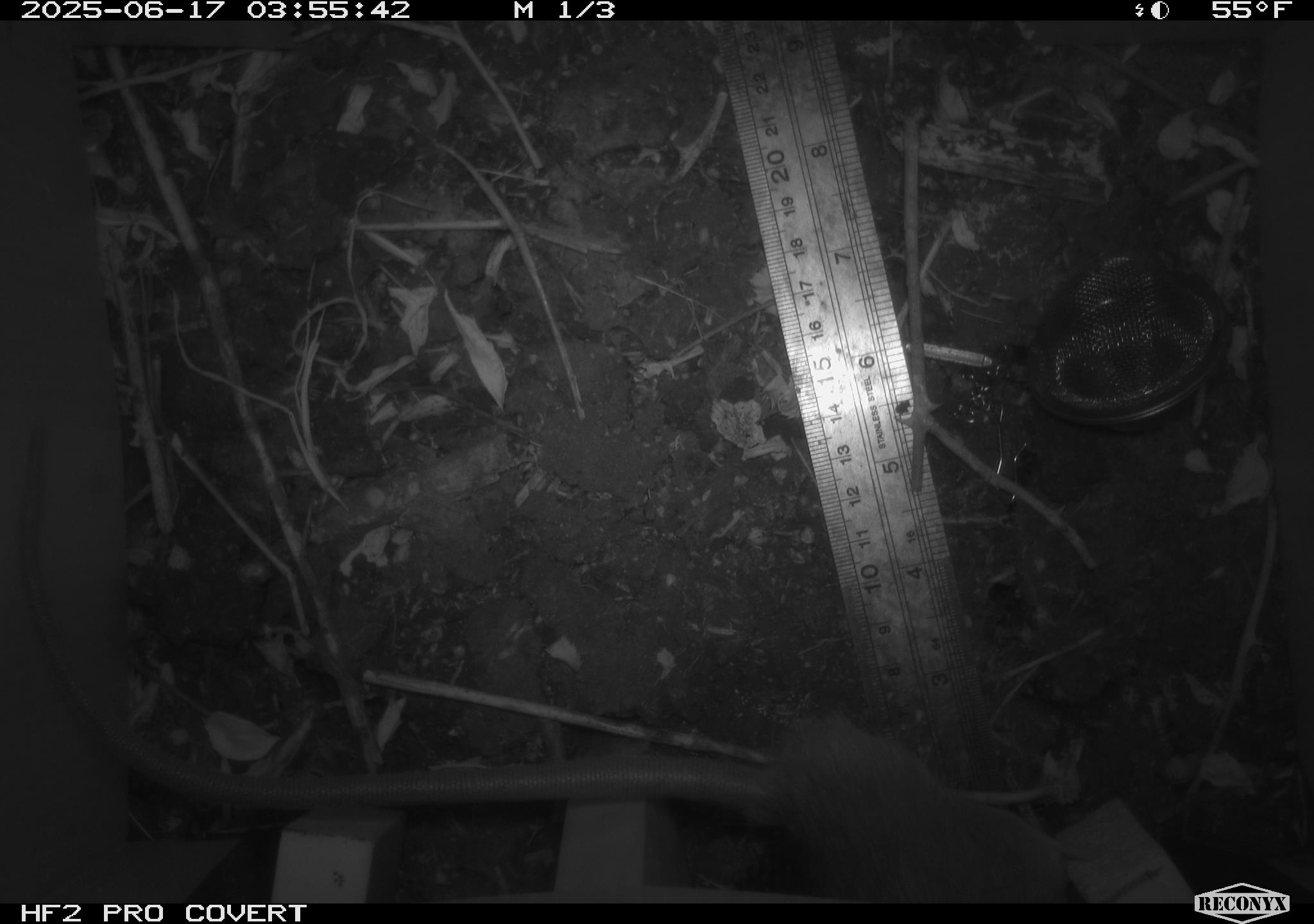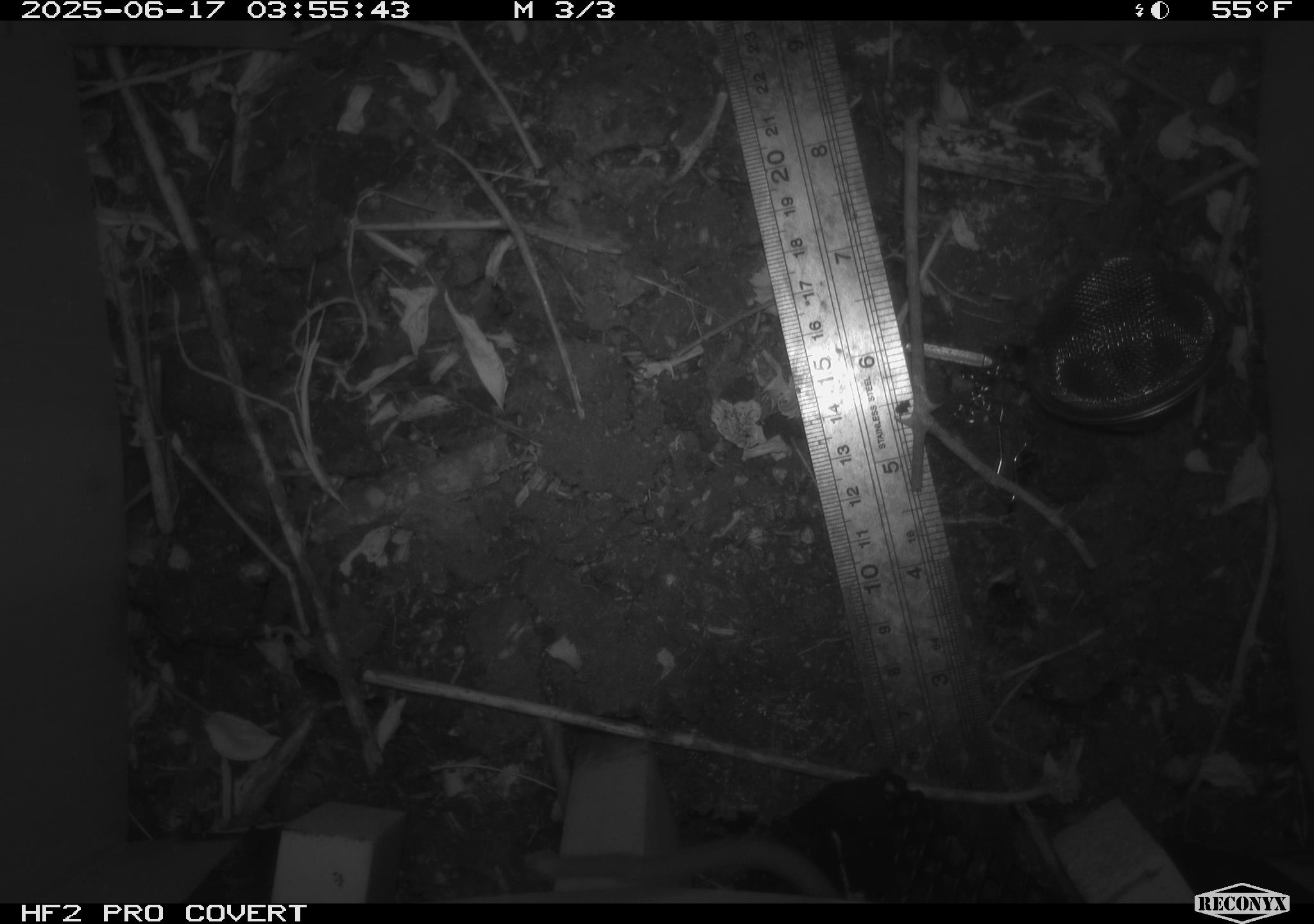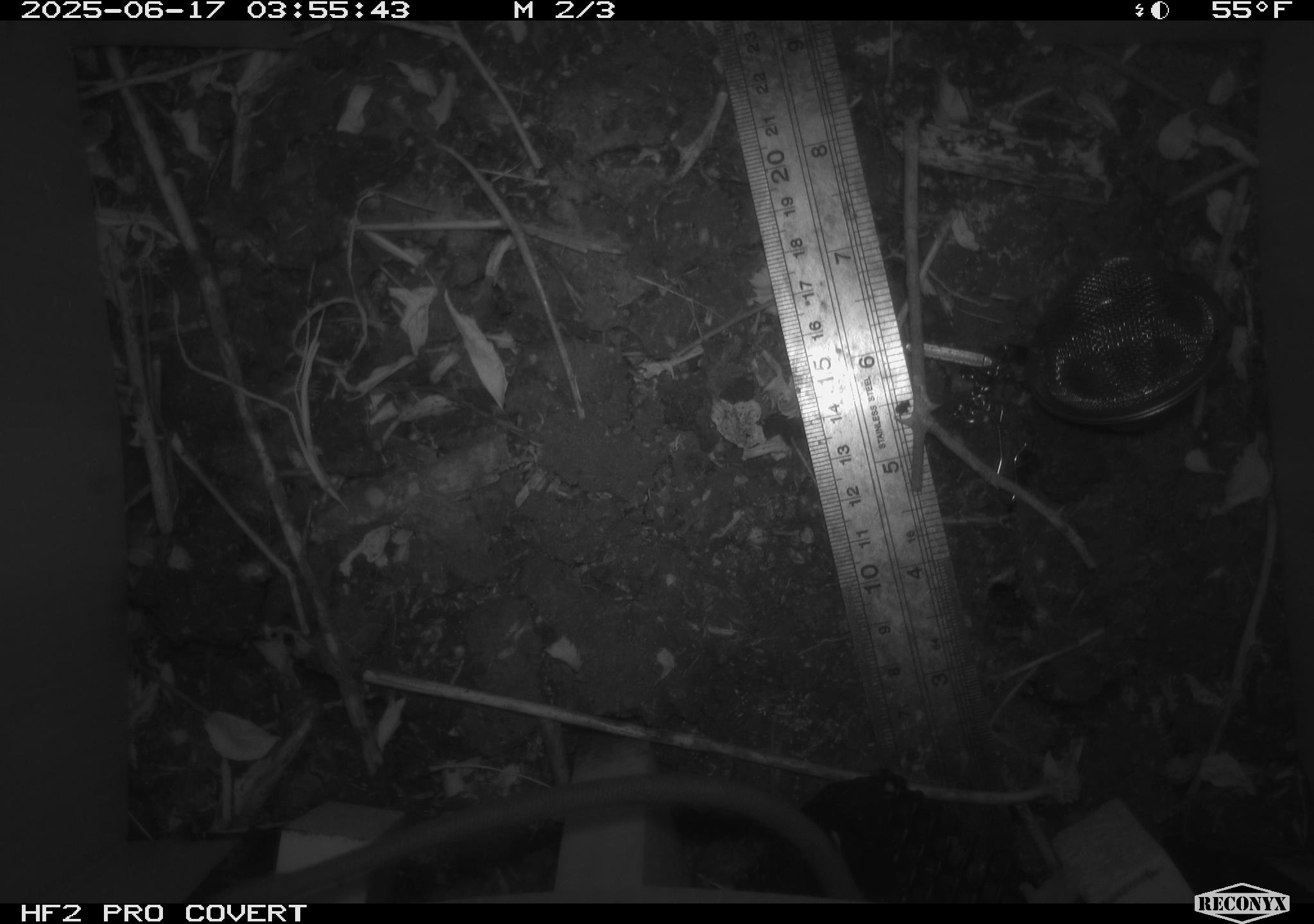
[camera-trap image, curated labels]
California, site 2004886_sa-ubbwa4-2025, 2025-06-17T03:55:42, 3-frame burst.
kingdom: Animalia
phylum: Chordata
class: Mammalia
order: Rodentia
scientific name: Rodentia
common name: rodent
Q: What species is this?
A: Rodent (Rodentia).